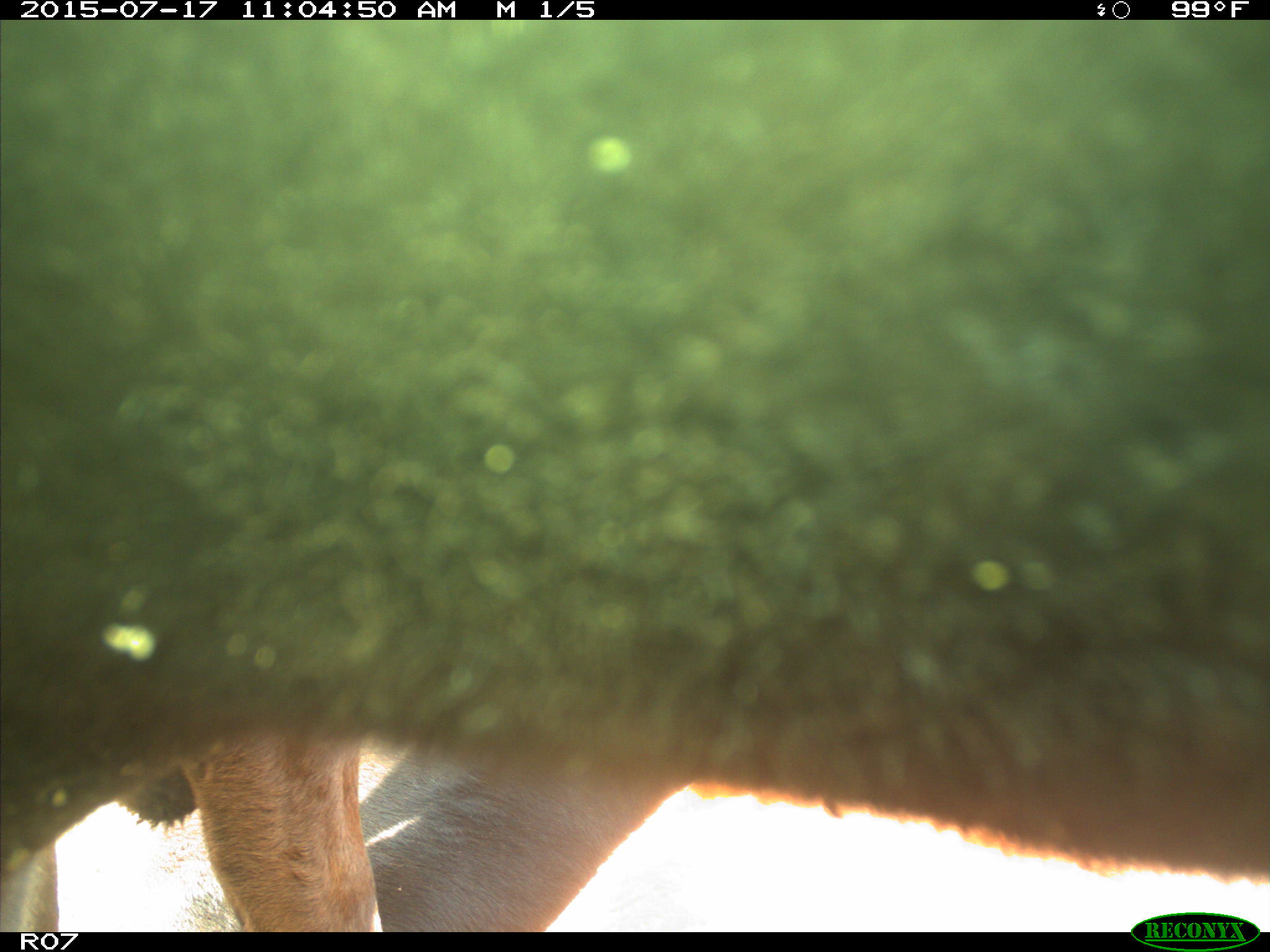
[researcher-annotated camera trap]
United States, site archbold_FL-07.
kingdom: Animalia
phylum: Chordata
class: Mammalia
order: Artiodactyla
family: Bovidae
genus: Bos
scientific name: Bos taurus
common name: domestic cow